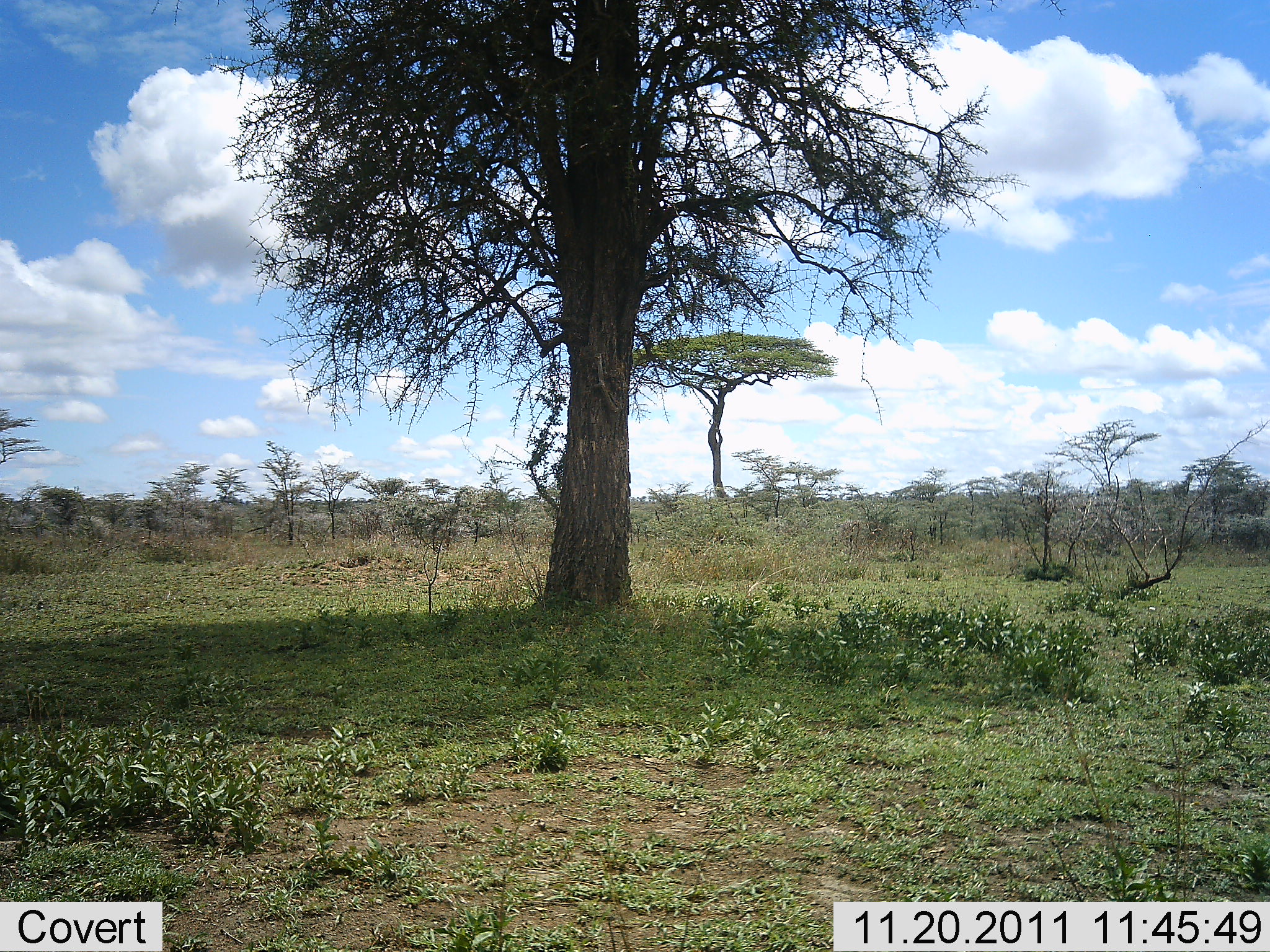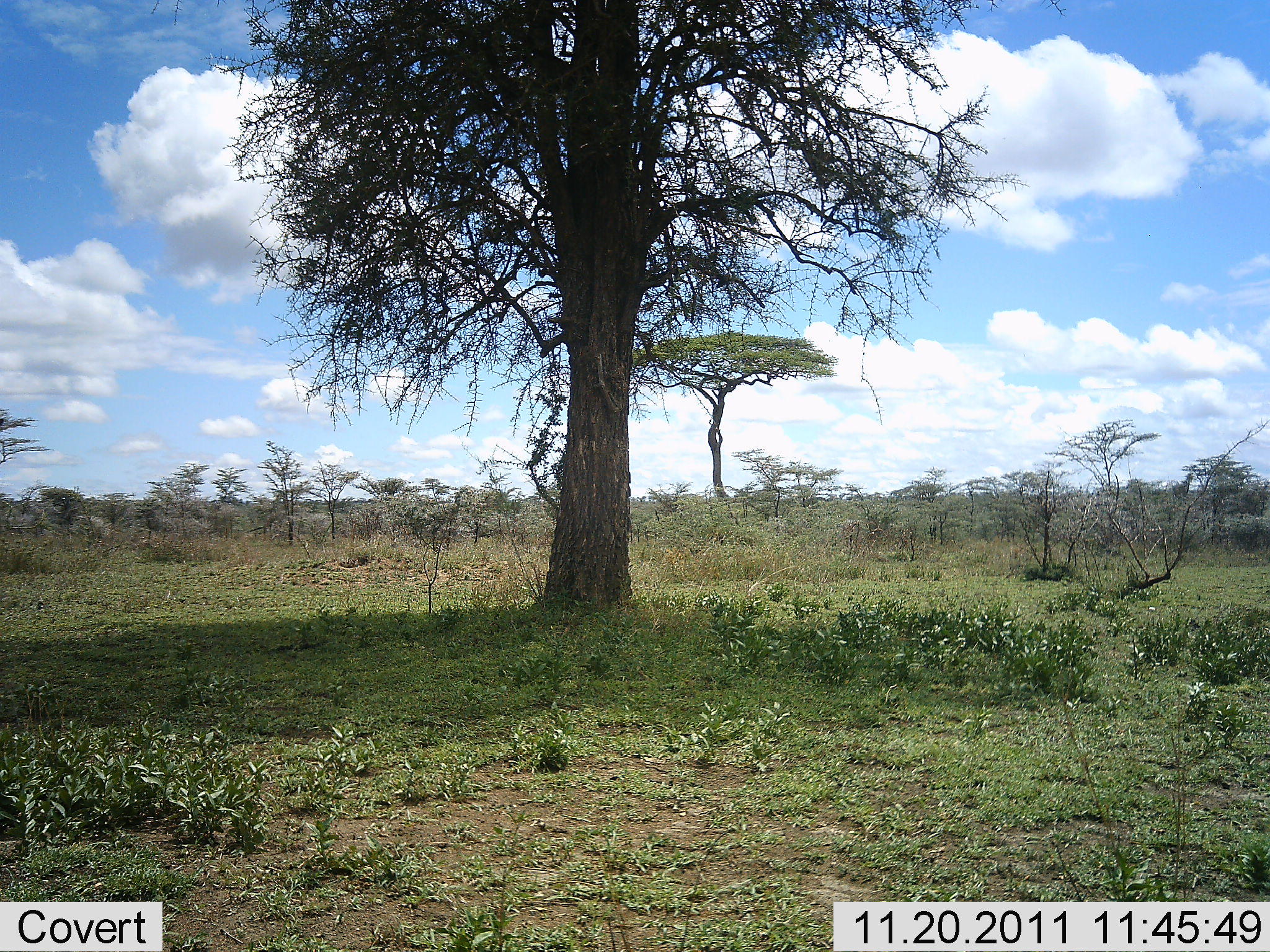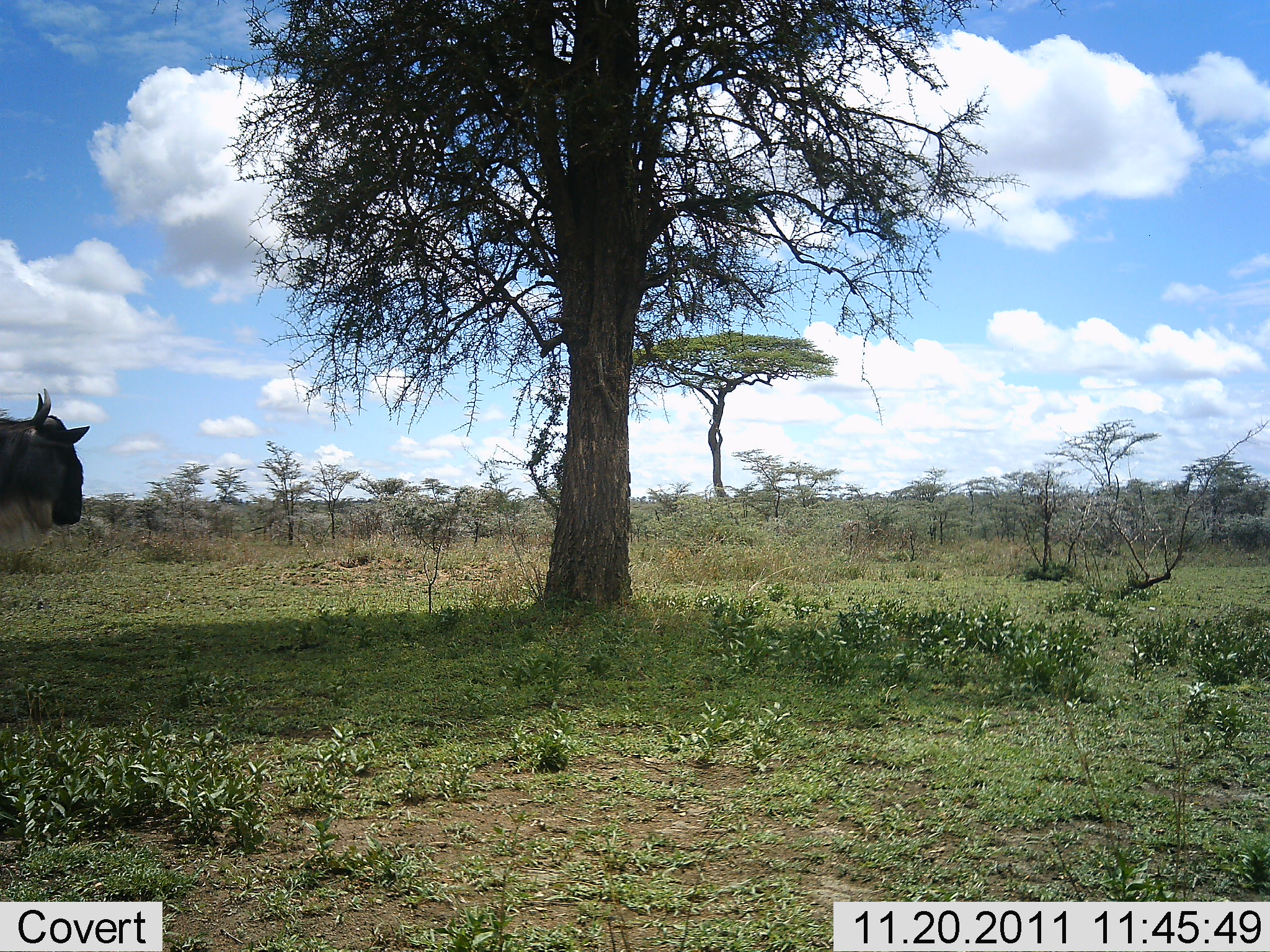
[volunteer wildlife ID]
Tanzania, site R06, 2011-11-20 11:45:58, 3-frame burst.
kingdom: Animalia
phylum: Chordata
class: Mammalia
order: Artiodactyla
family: Bovidae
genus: Connochaetes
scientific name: Connochaetes taurinus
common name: blue wildebeest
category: wildebeest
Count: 1.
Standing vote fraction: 13%.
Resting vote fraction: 0%.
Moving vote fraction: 93%.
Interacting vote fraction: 0%.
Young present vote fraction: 0%.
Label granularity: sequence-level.